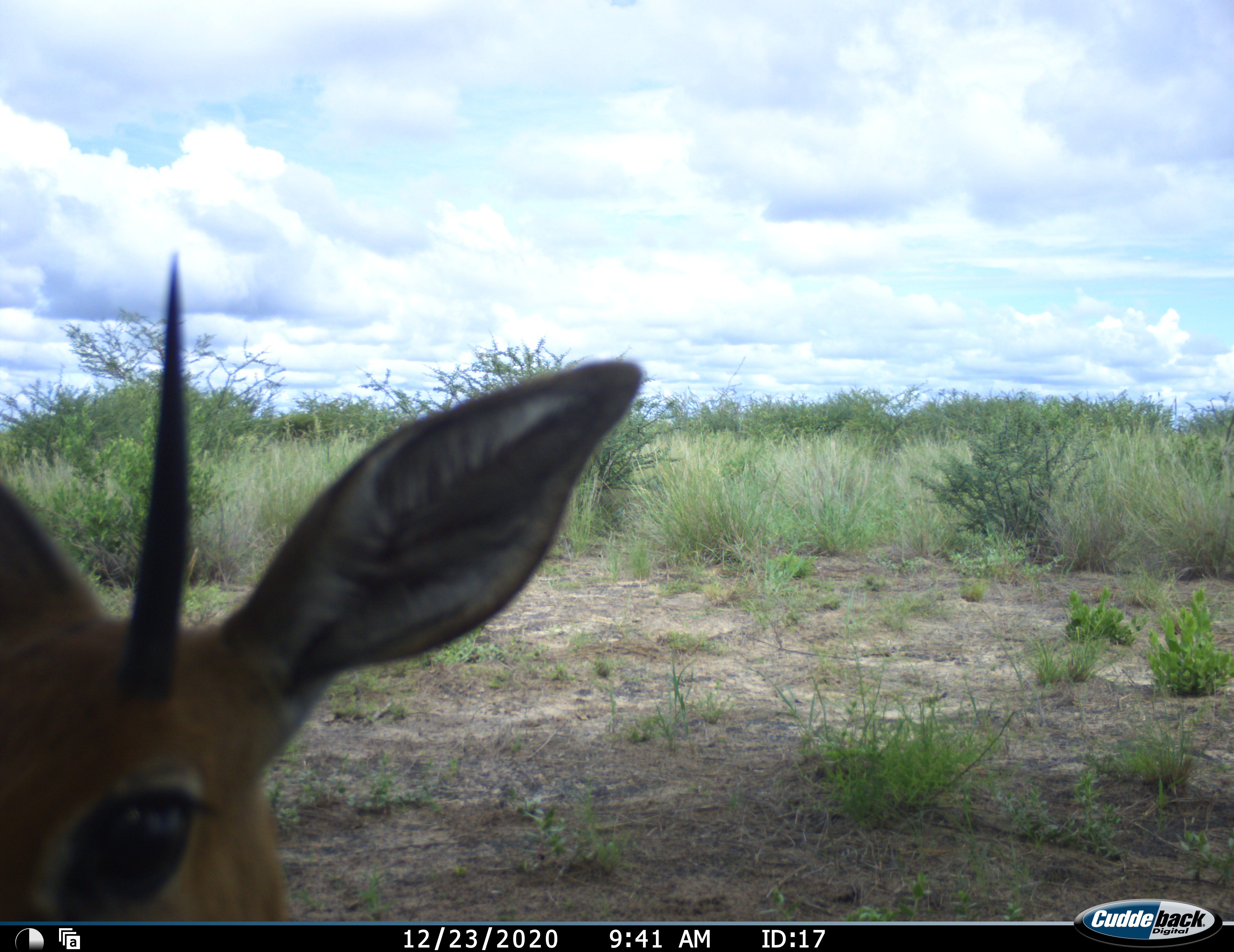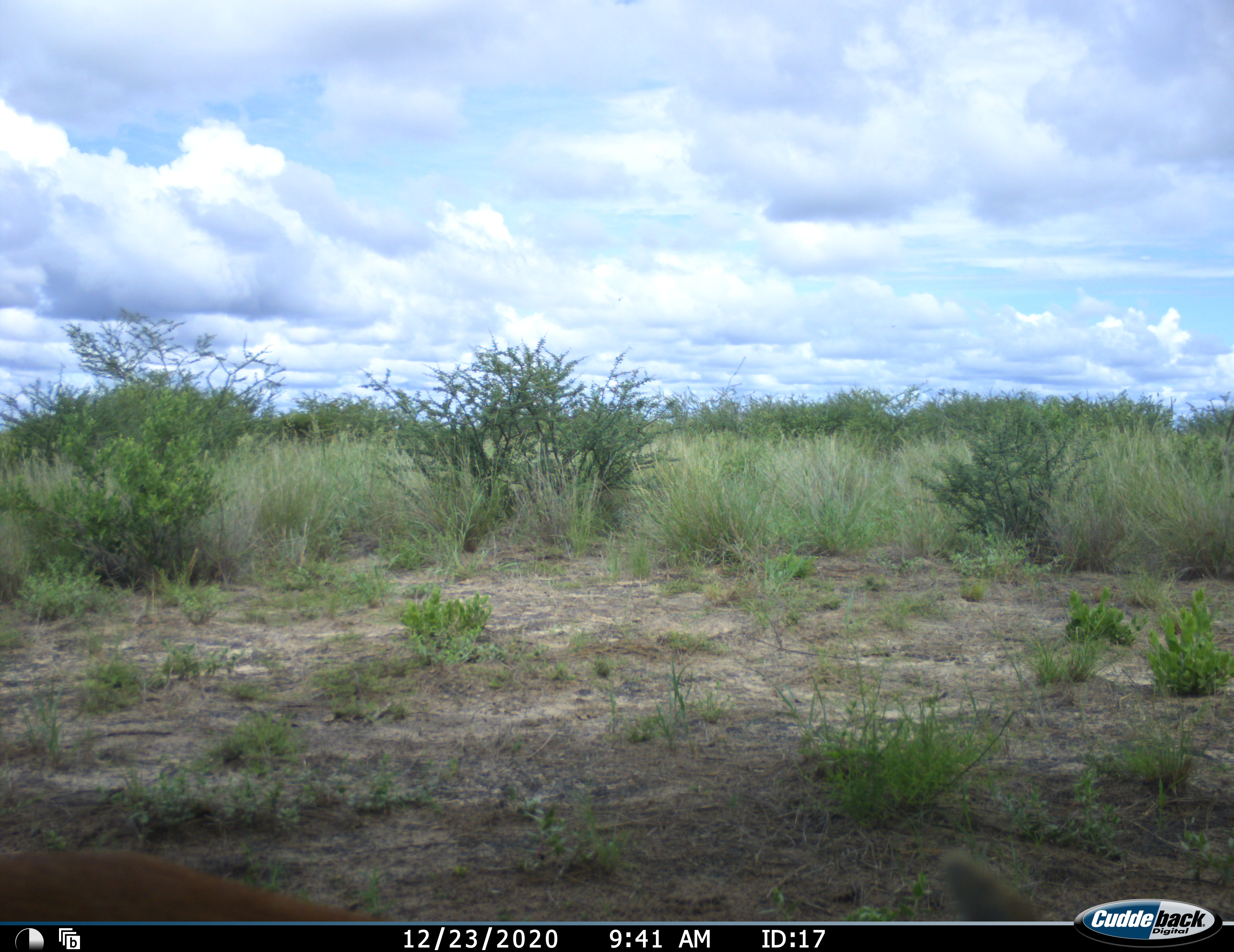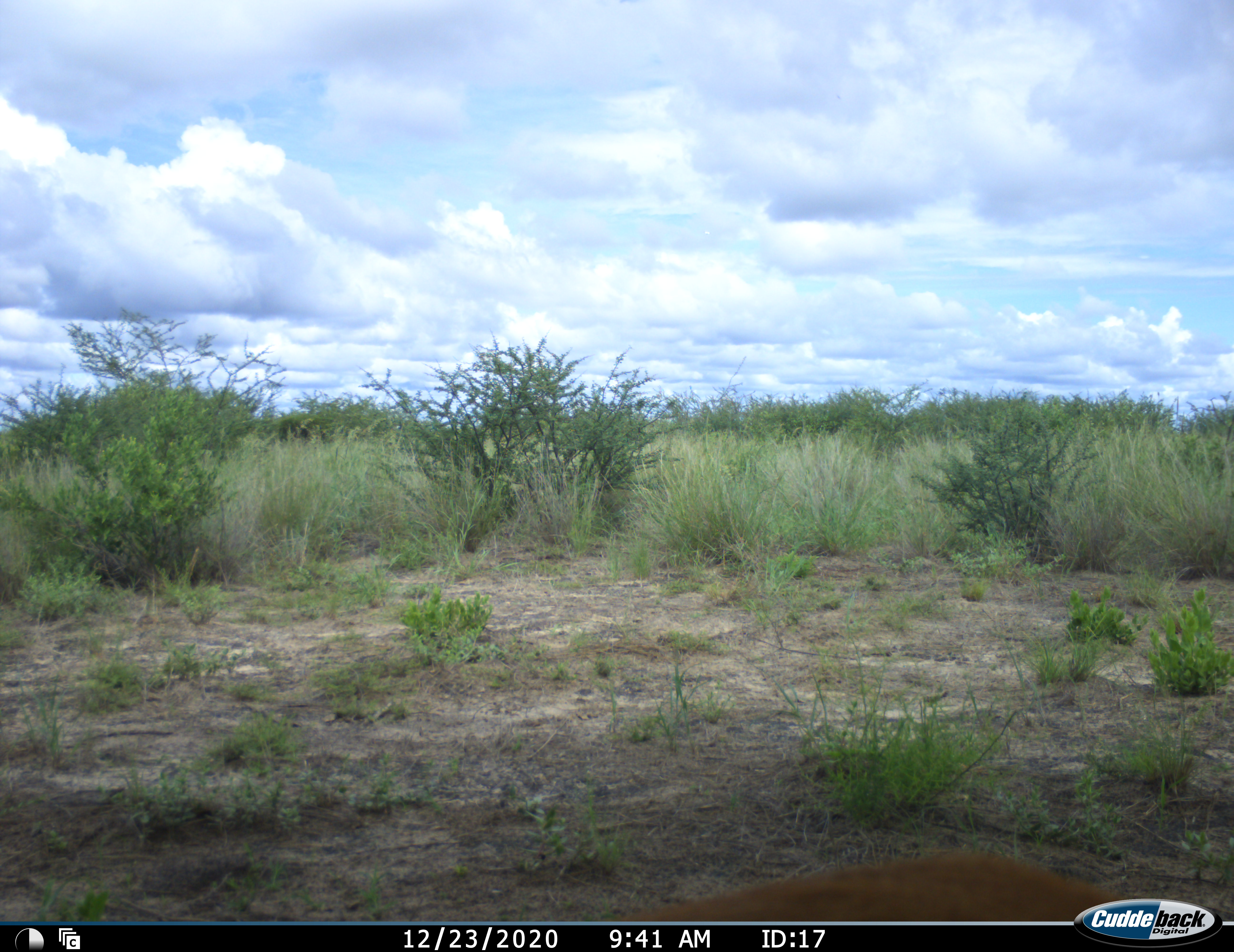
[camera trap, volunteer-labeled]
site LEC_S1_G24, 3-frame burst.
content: unidentified animal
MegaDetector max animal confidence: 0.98